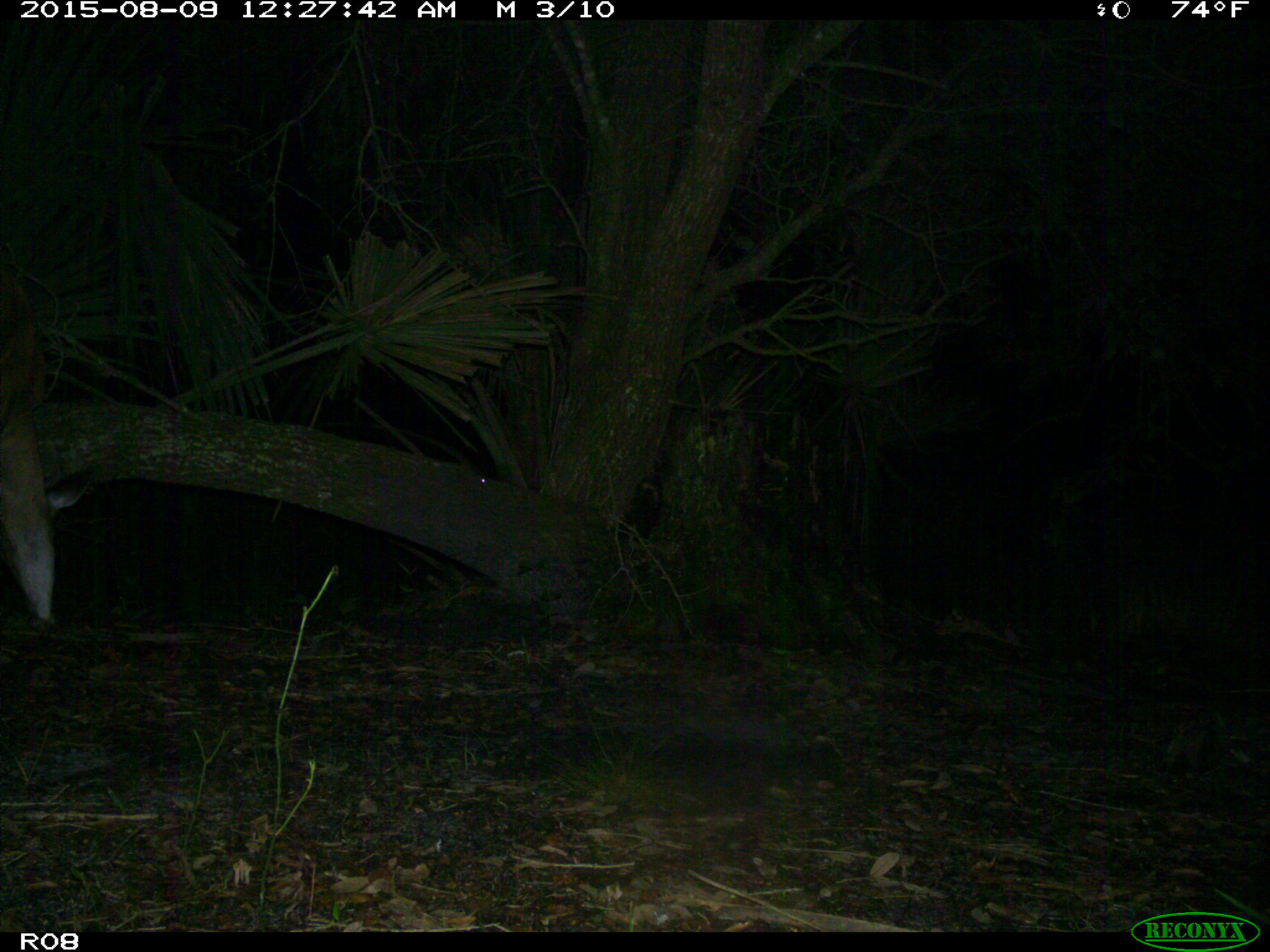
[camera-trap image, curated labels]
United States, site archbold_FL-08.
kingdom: Animalia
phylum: Chordata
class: Mammalia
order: Artiodactyla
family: Cervidae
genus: Odocoileus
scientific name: Odocoileus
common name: deer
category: unidentified deer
Unidentified deer (deer) (Odocoileus).